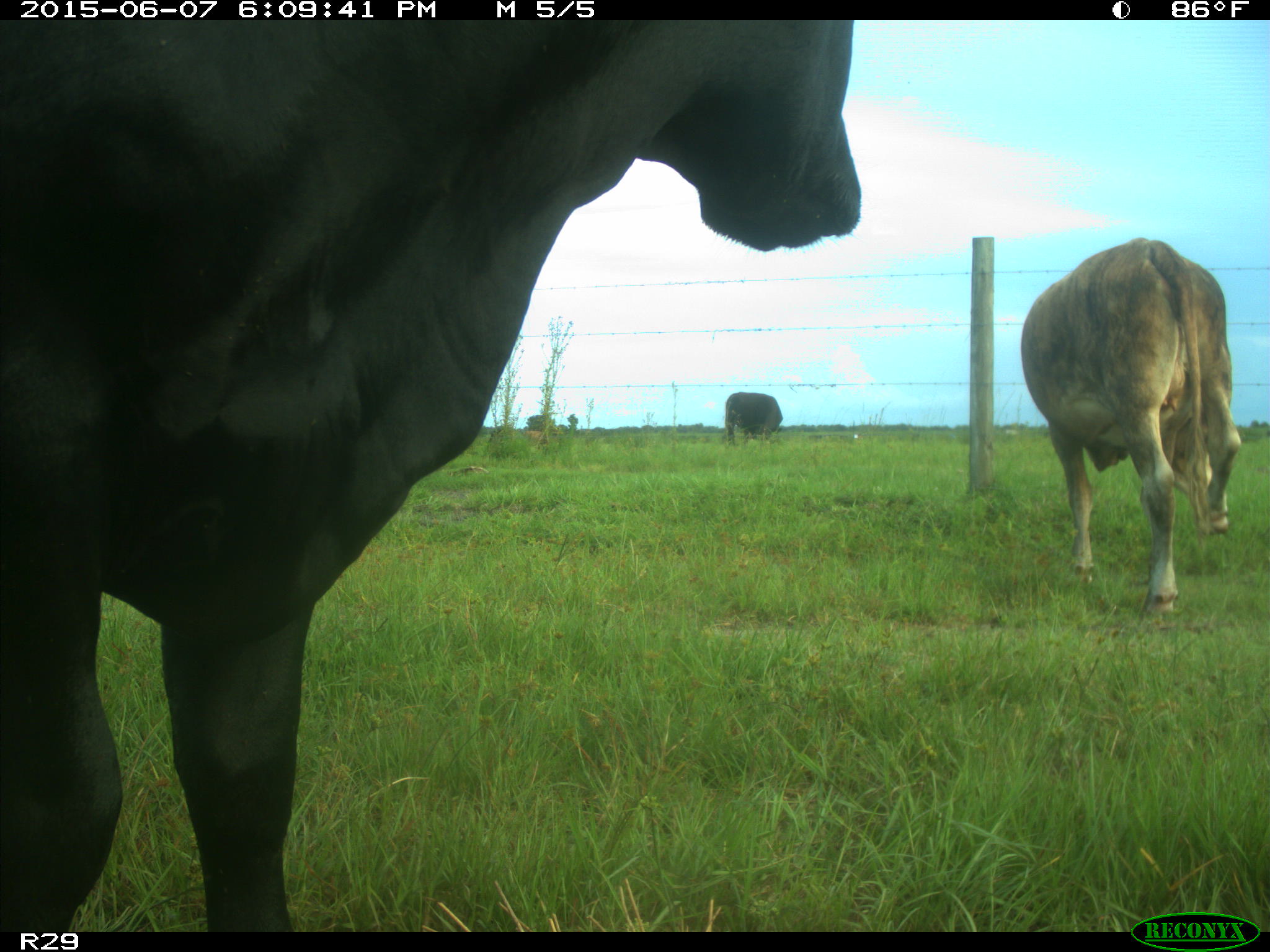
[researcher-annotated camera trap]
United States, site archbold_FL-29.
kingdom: Animalia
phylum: Chordata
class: Mammalia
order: Artiodactyla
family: Bovidae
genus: Bos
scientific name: Bos taurus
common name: domestic cow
Bos taurus (domestic cow).